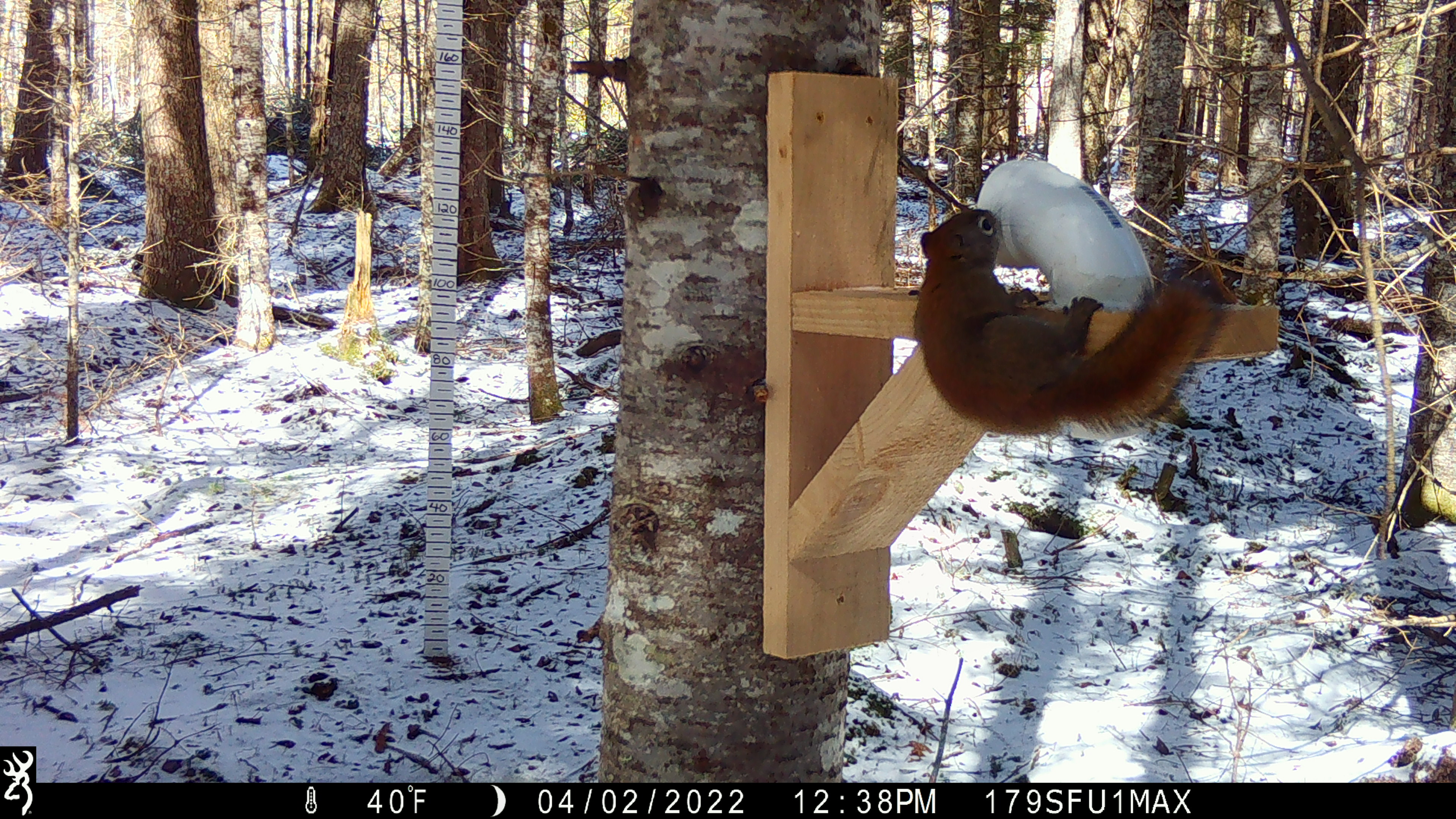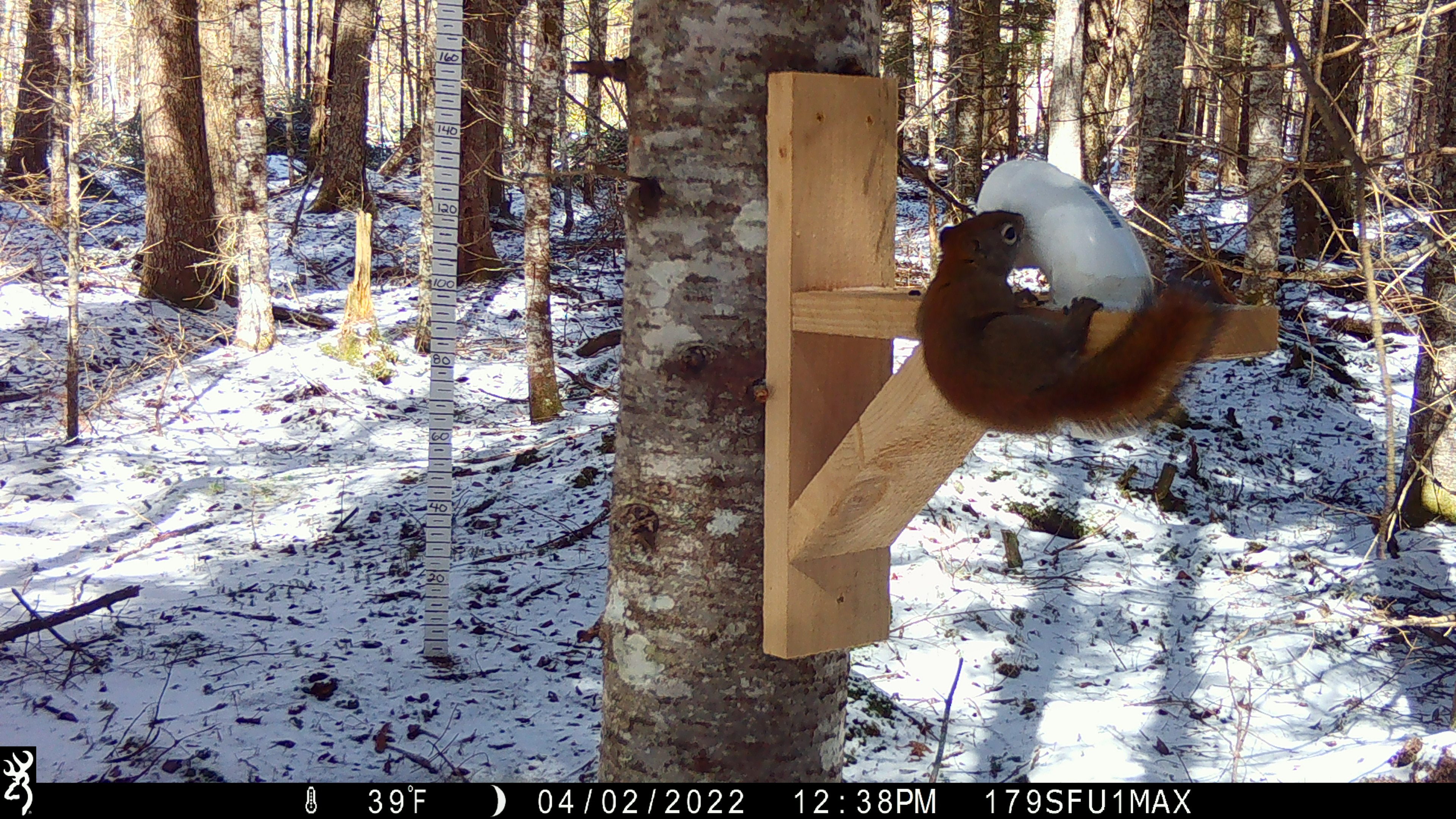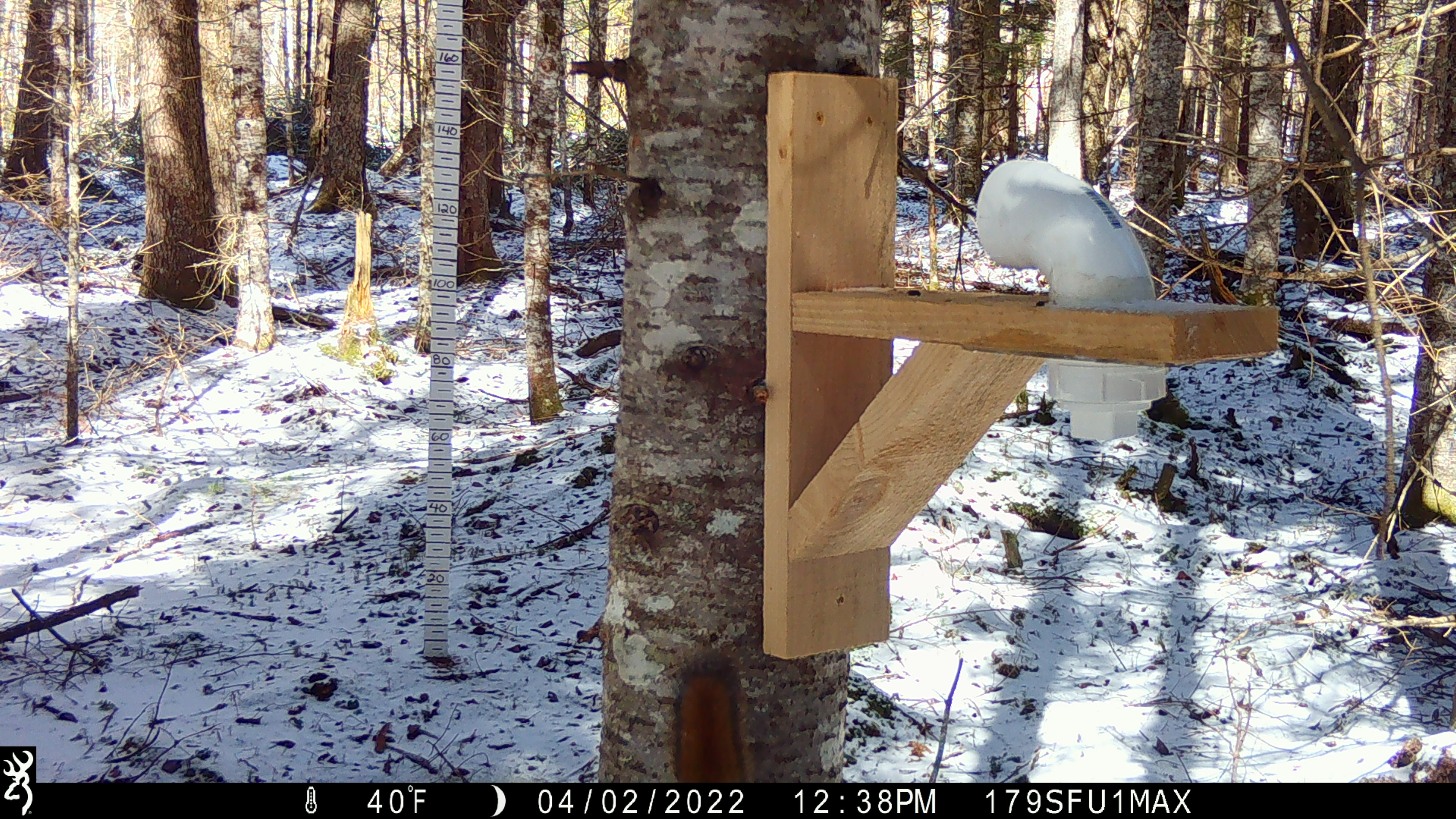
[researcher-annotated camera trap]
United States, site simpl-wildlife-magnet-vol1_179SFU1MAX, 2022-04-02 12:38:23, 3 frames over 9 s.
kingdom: Animalia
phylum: Chordata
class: Mammalia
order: Rodentia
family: Sciuridae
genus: Tamiasciurus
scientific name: Tamiasciurus hudsonicus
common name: red squirrel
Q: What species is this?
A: Red squirrel (Tamiasciurus hudsonicus).